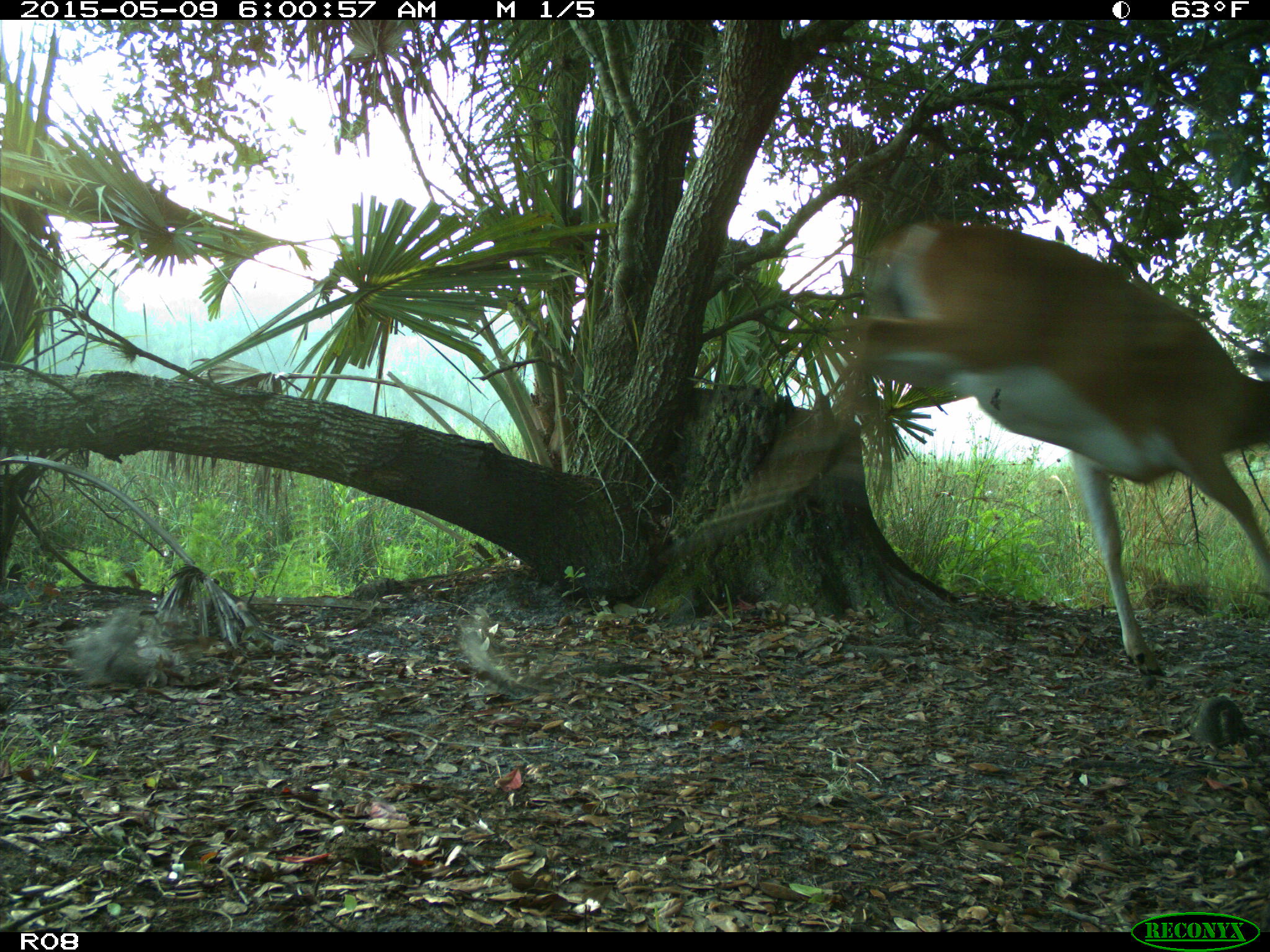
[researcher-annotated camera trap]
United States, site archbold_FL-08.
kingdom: Animalia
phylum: Chordata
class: Mammalia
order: Artiodactyla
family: Cervidae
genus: Odocoileus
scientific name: Odocoileus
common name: deer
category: unidentified deer